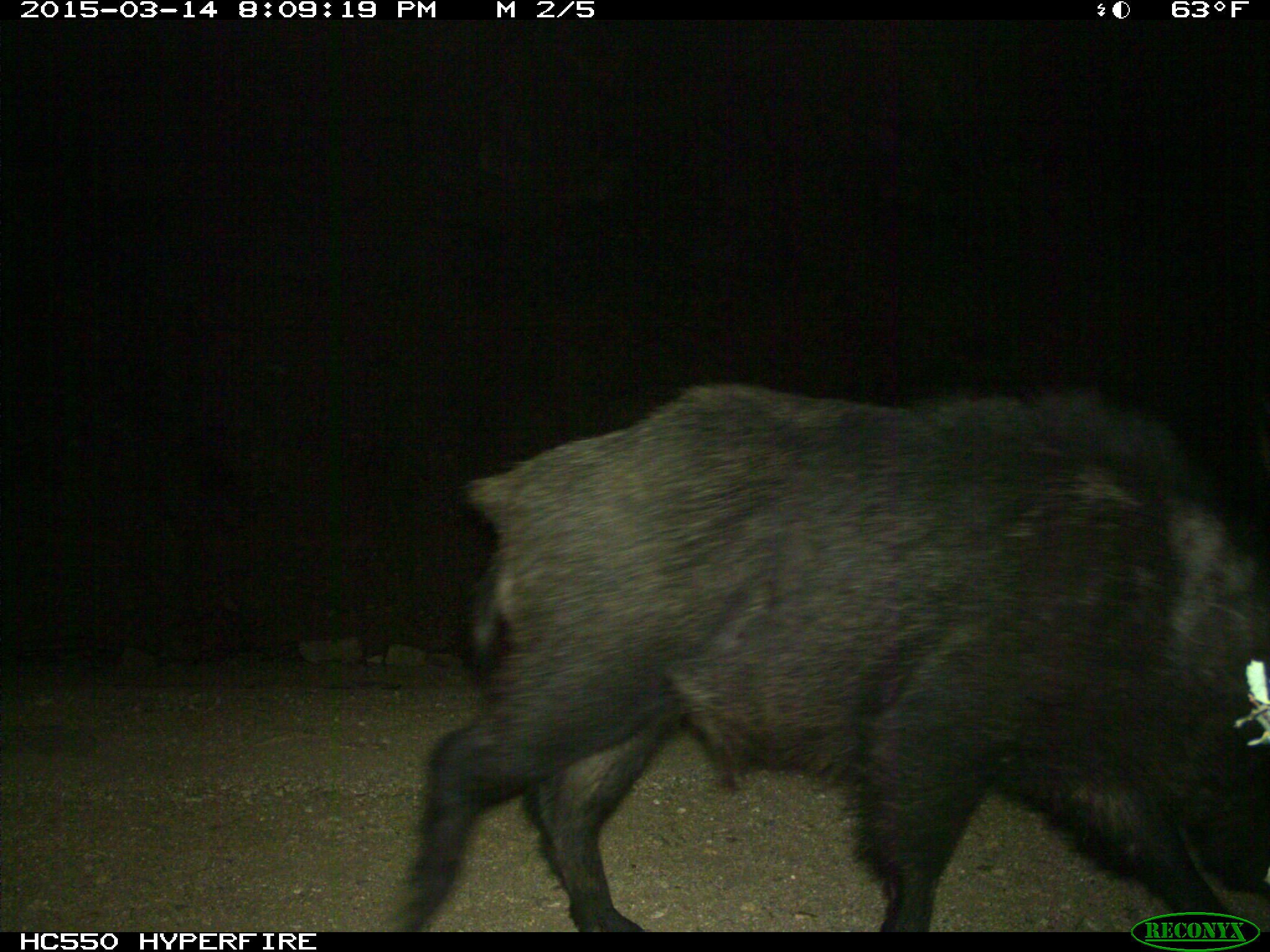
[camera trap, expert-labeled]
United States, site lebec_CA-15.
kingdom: Animalia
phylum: Chordata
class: Mammalia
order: Artiodactyla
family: Suidae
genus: Sus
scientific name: Sus scrofa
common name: wild boar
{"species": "Sus scrofa (wild boar)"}